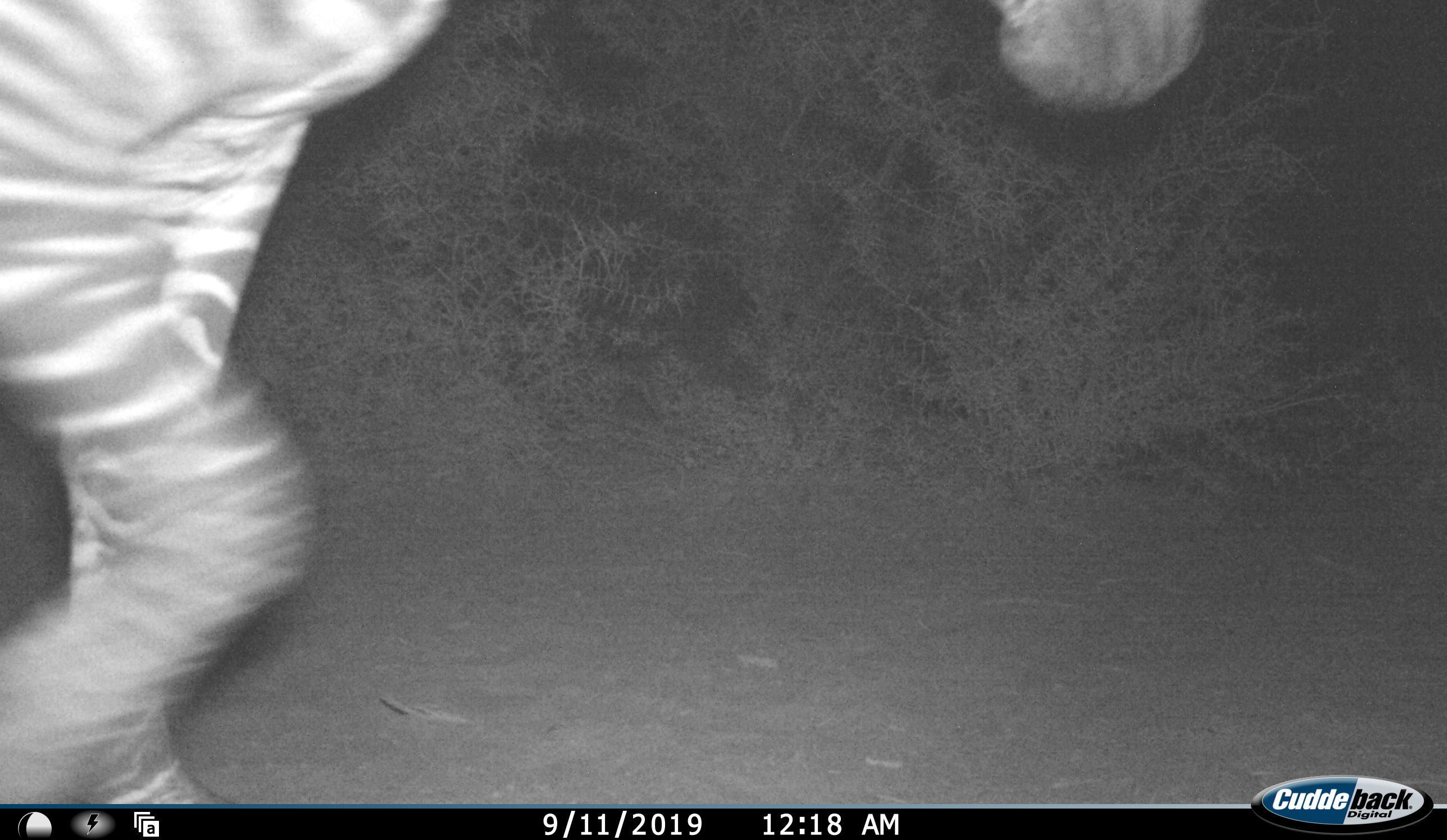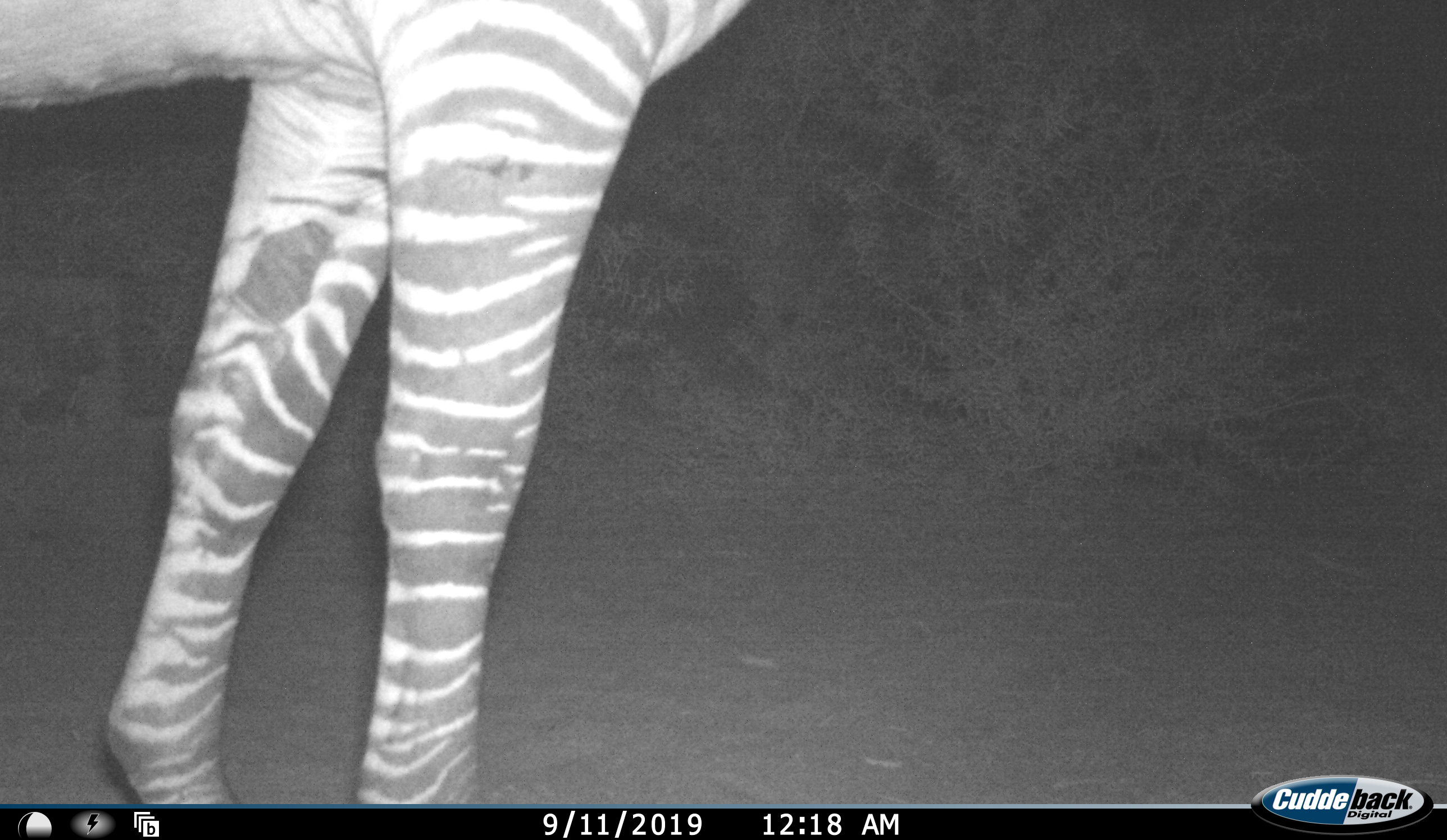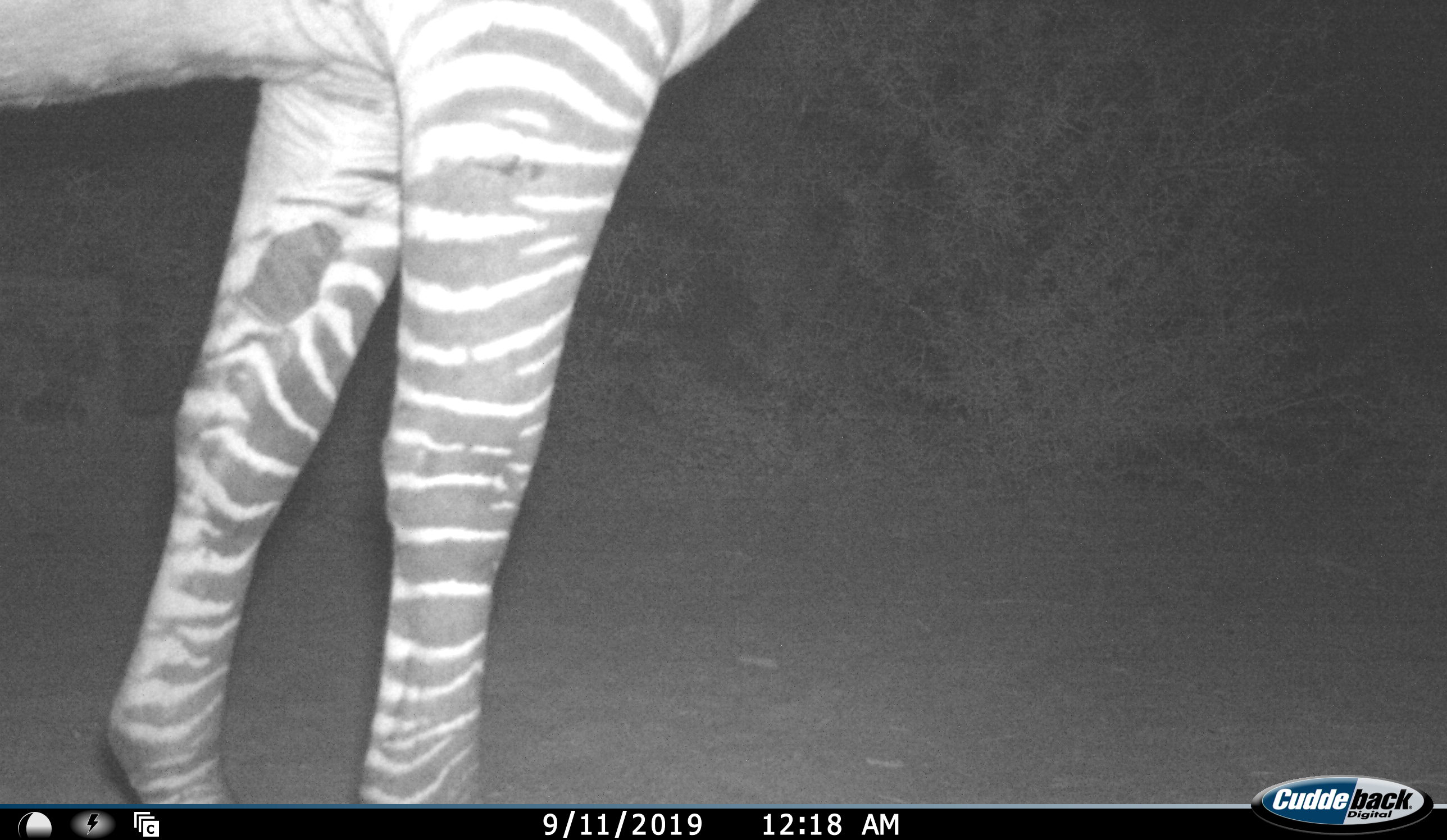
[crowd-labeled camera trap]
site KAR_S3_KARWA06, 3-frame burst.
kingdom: Animalia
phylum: Chordata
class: Mammalia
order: Perissodactyla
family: Equidae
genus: Equus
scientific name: Equus zebra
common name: mountain zebra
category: zebramountain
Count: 1.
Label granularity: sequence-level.